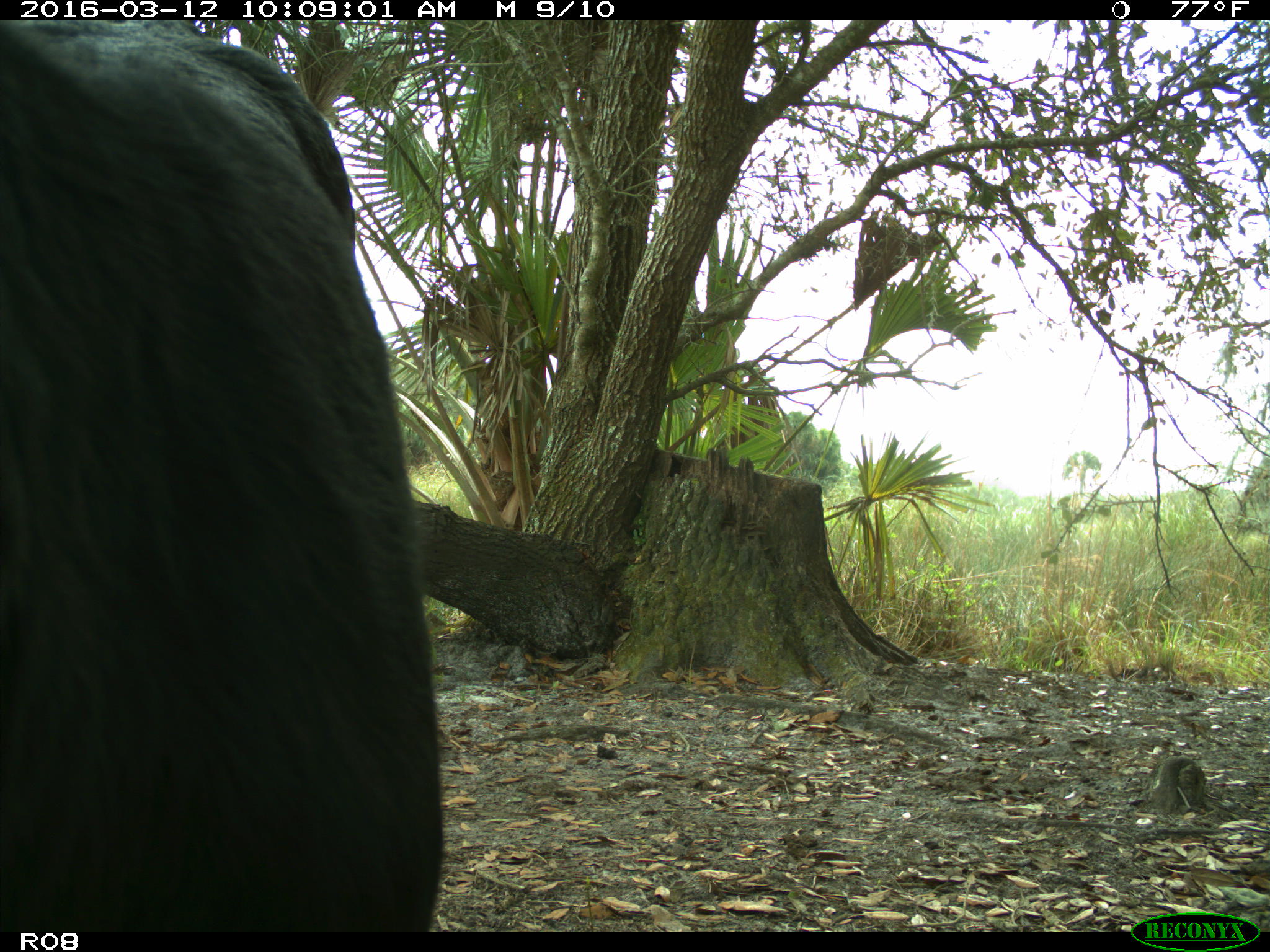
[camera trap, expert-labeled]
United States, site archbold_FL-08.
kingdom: Animalia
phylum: Chordata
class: Mammalia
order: Artiodactyla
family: Bovidae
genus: Bos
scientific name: Bos taurus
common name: domestic cow